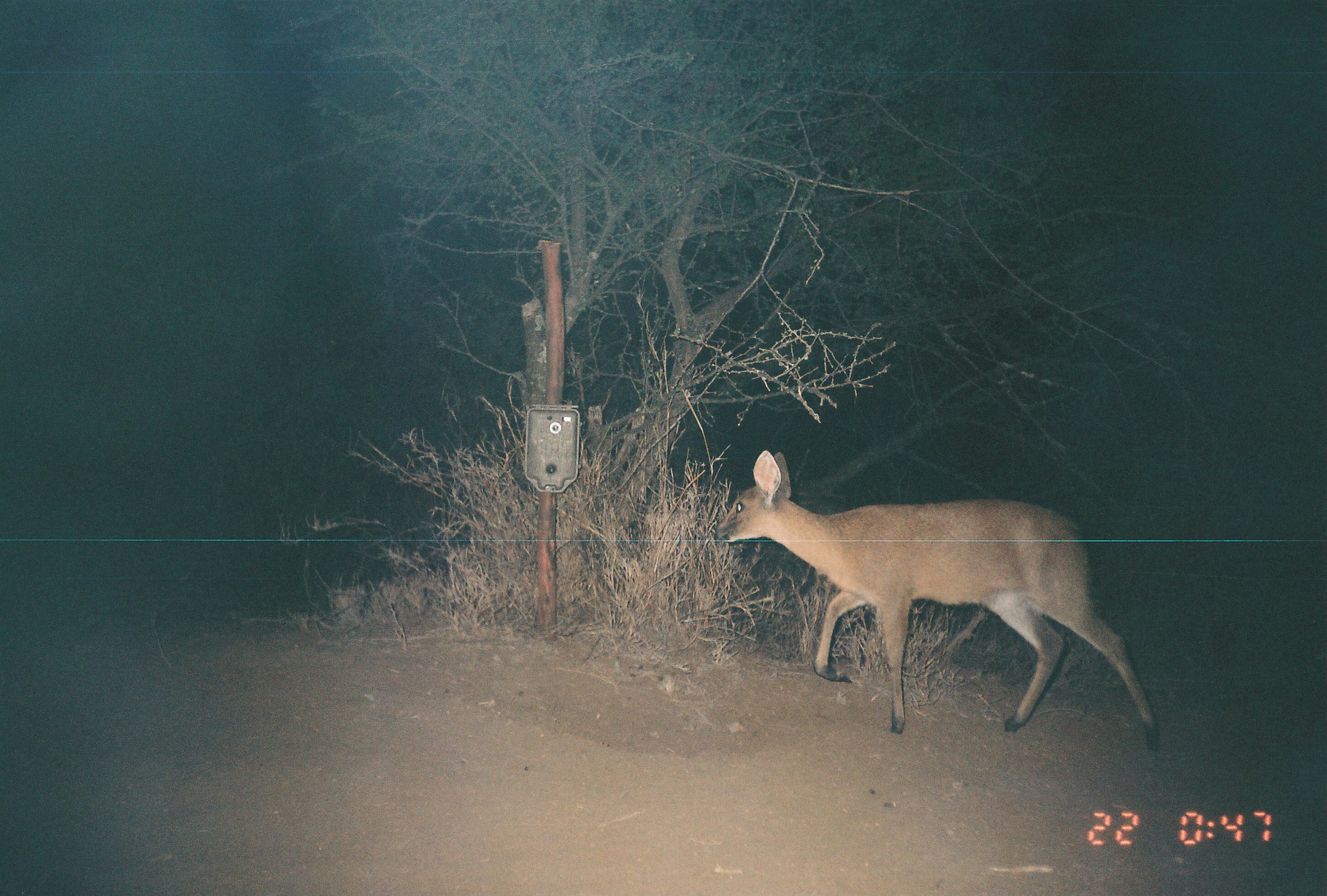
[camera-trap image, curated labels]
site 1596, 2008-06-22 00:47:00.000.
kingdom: Animalia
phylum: Chordata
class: Mammalia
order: Artiodactyla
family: Bovidae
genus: Sylvicapra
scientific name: Sylvicapra grimmia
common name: bush duiker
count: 1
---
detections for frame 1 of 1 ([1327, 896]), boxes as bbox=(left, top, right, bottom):
sylvicapra grimmia: bbox=(713, 449, 1160, 753)